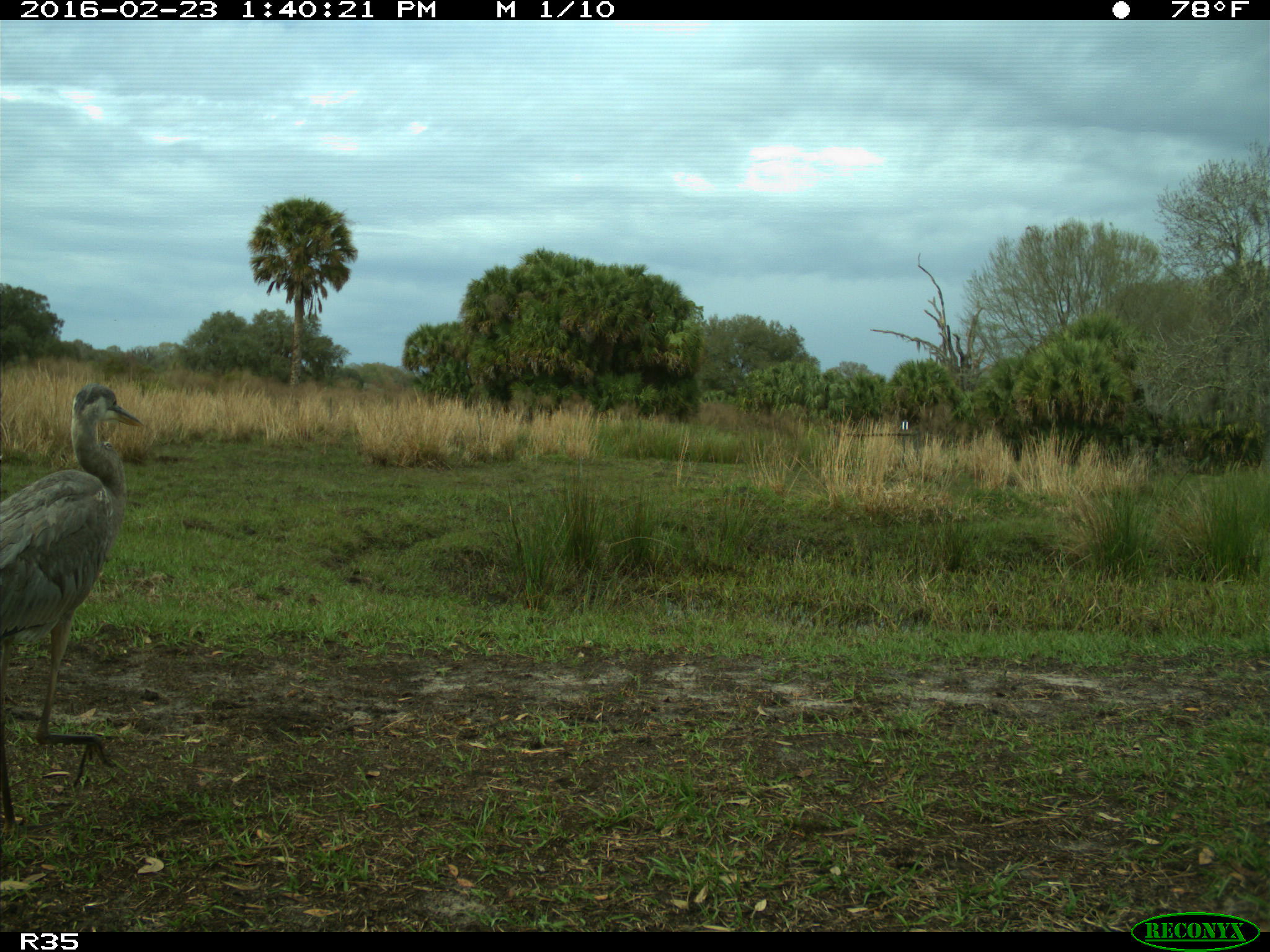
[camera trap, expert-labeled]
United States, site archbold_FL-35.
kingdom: Animalia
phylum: Chordata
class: Aves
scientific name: Aves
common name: birds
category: unidentified bird